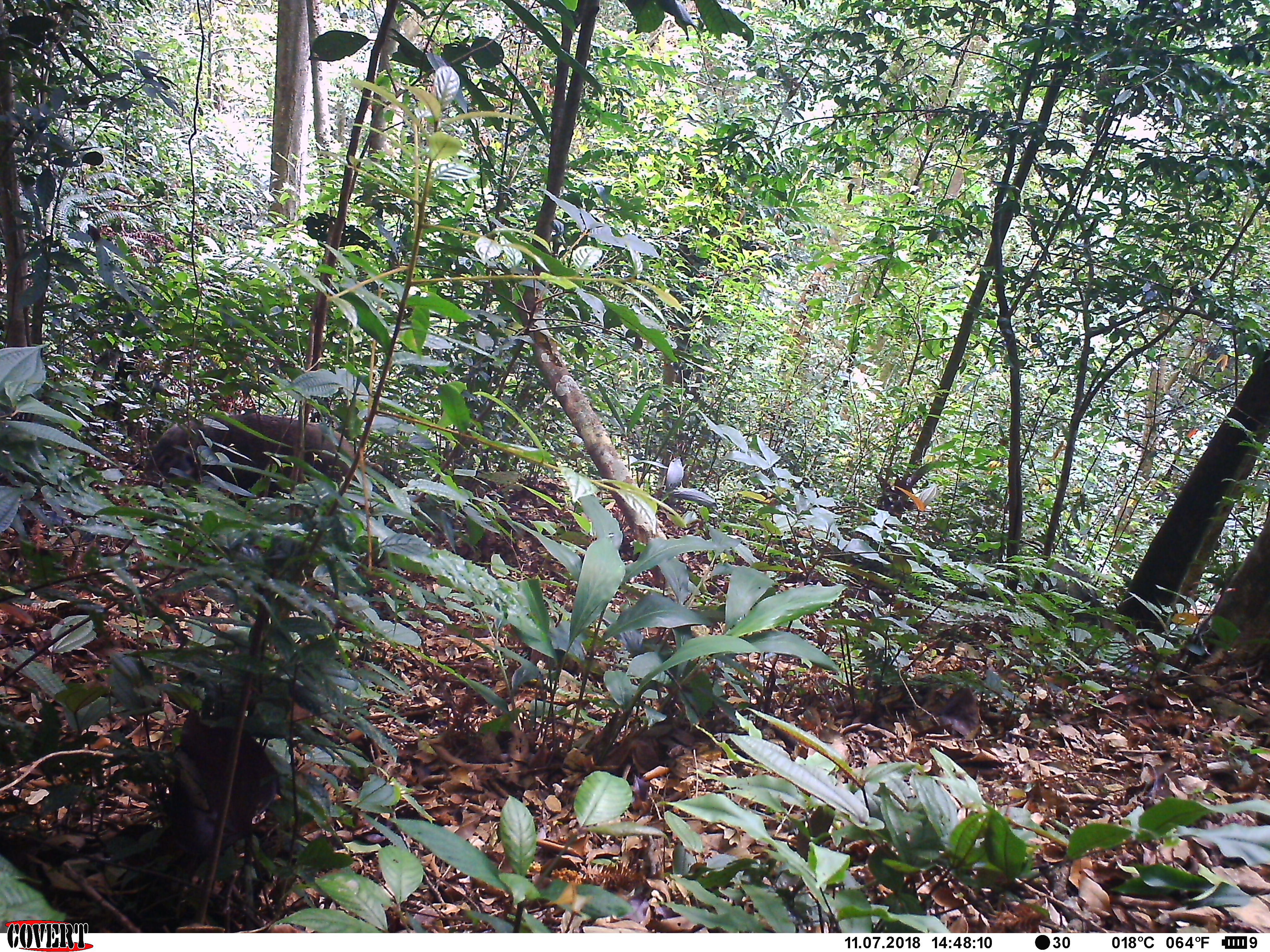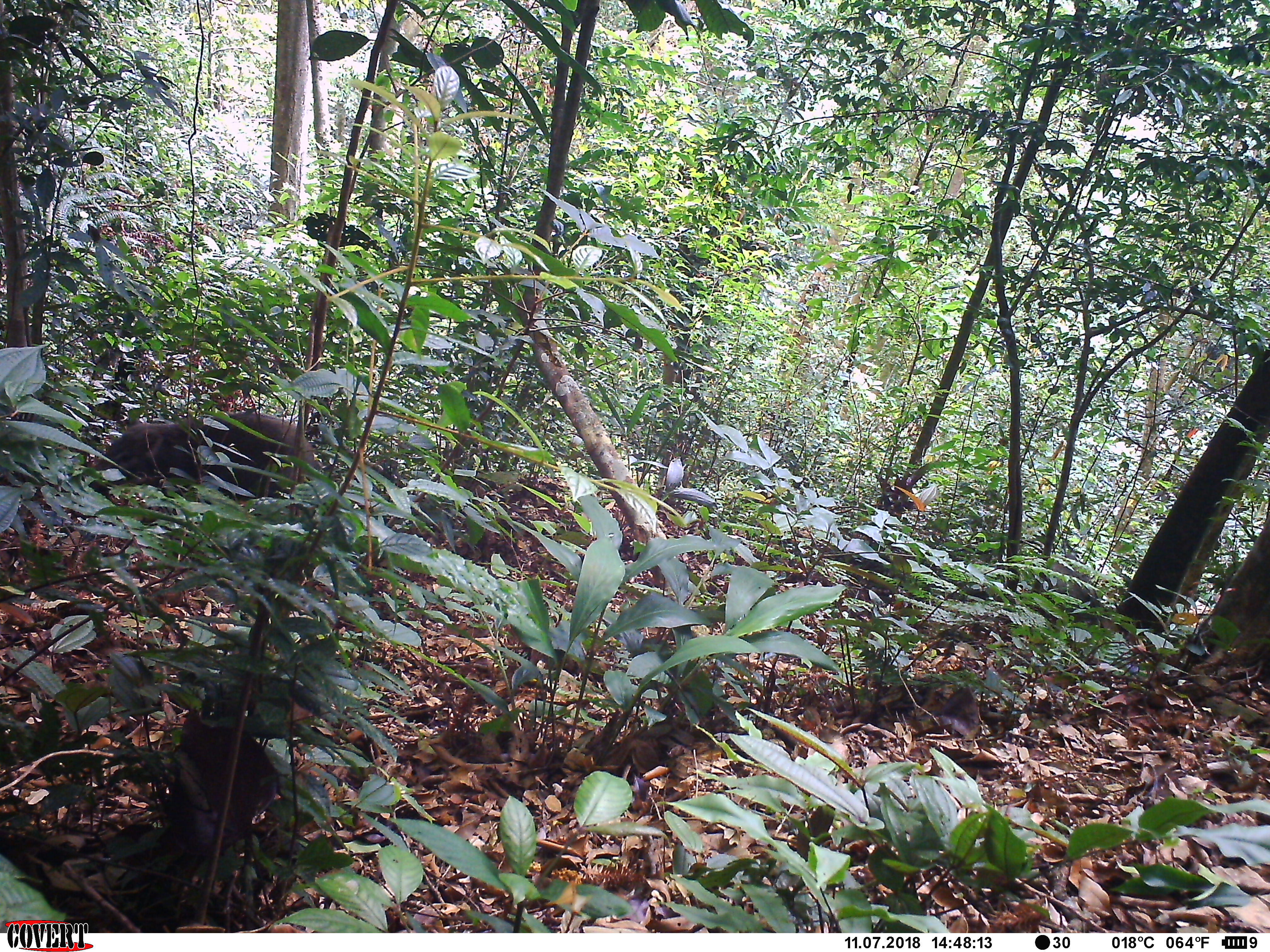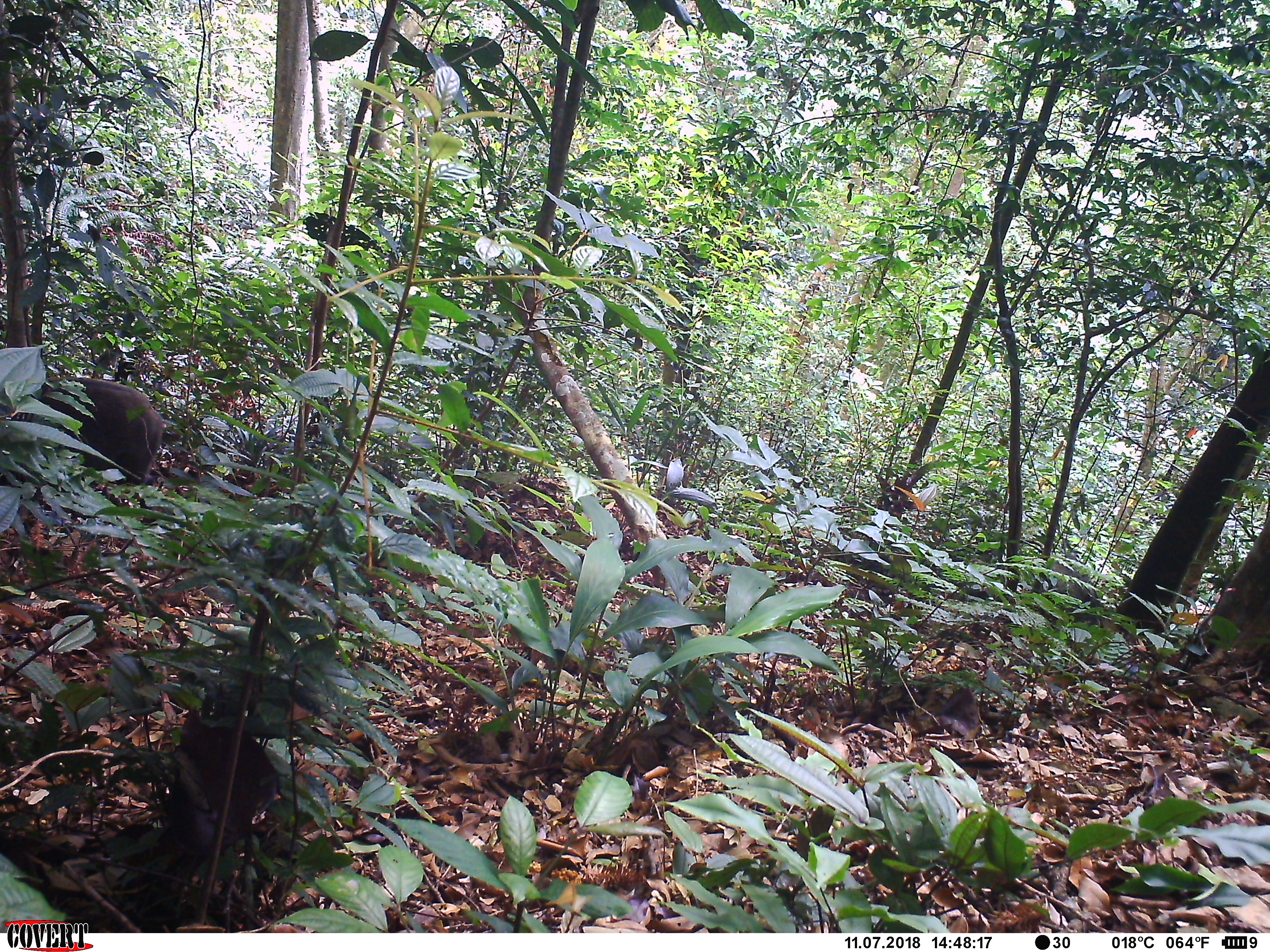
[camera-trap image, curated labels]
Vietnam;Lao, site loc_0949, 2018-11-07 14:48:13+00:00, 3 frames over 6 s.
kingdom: Animalia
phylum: Chordata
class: Mammalia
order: Artiodactyla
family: Suidae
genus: Sus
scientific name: Sus scrofa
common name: eurasian wild pig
Eurasian wild pig (Sus scrofa). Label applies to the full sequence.